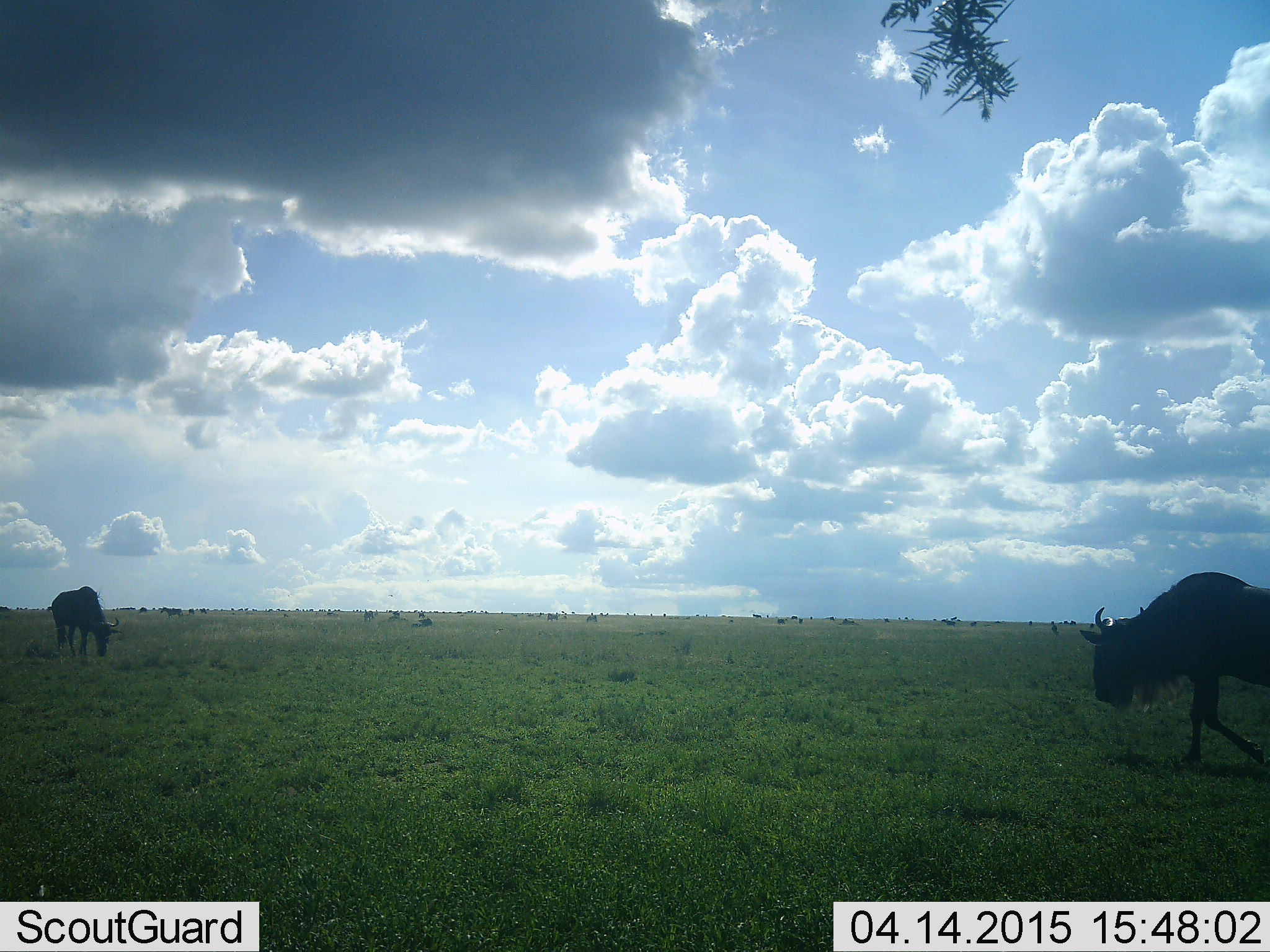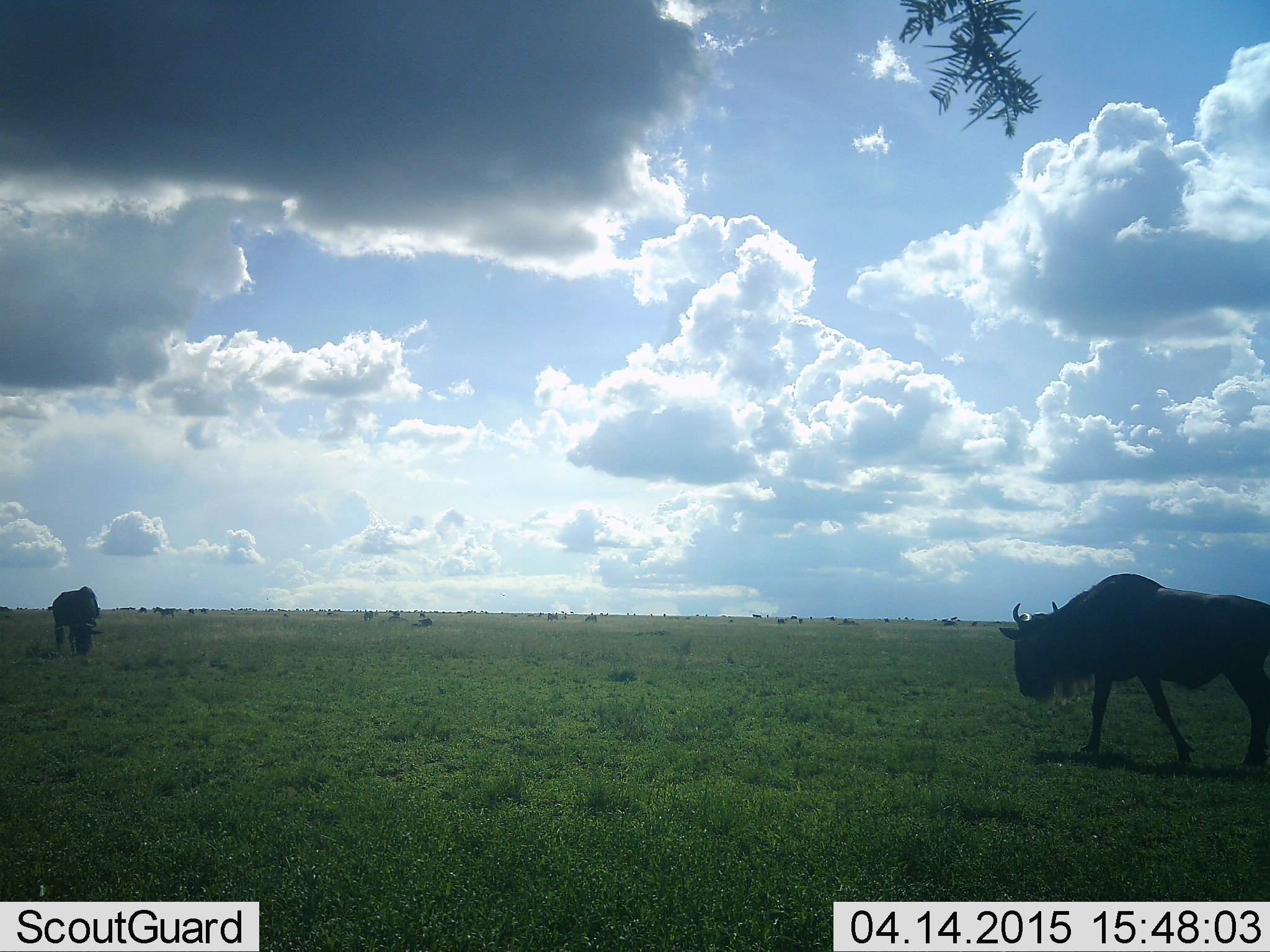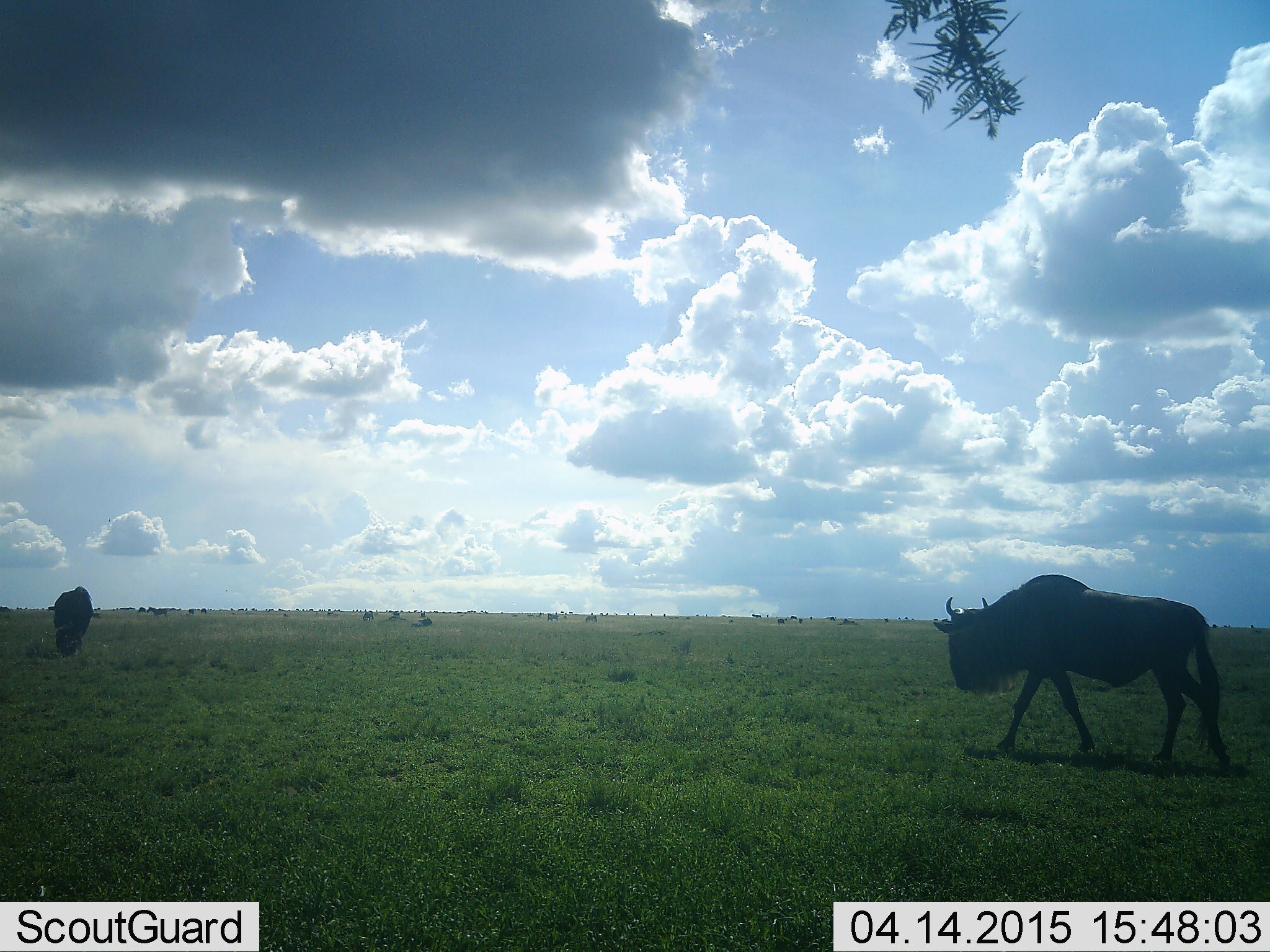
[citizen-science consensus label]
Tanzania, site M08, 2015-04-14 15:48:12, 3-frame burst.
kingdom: Animalia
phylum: Chordata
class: Mammalia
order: Artiodactyla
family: Bovidae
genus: Connochaetes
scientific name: Connochaetes taurinus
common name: blue wildebeest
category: wildebeest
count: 2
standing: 45%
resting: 9%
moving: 91%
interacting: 0%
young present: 0%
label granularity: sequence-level